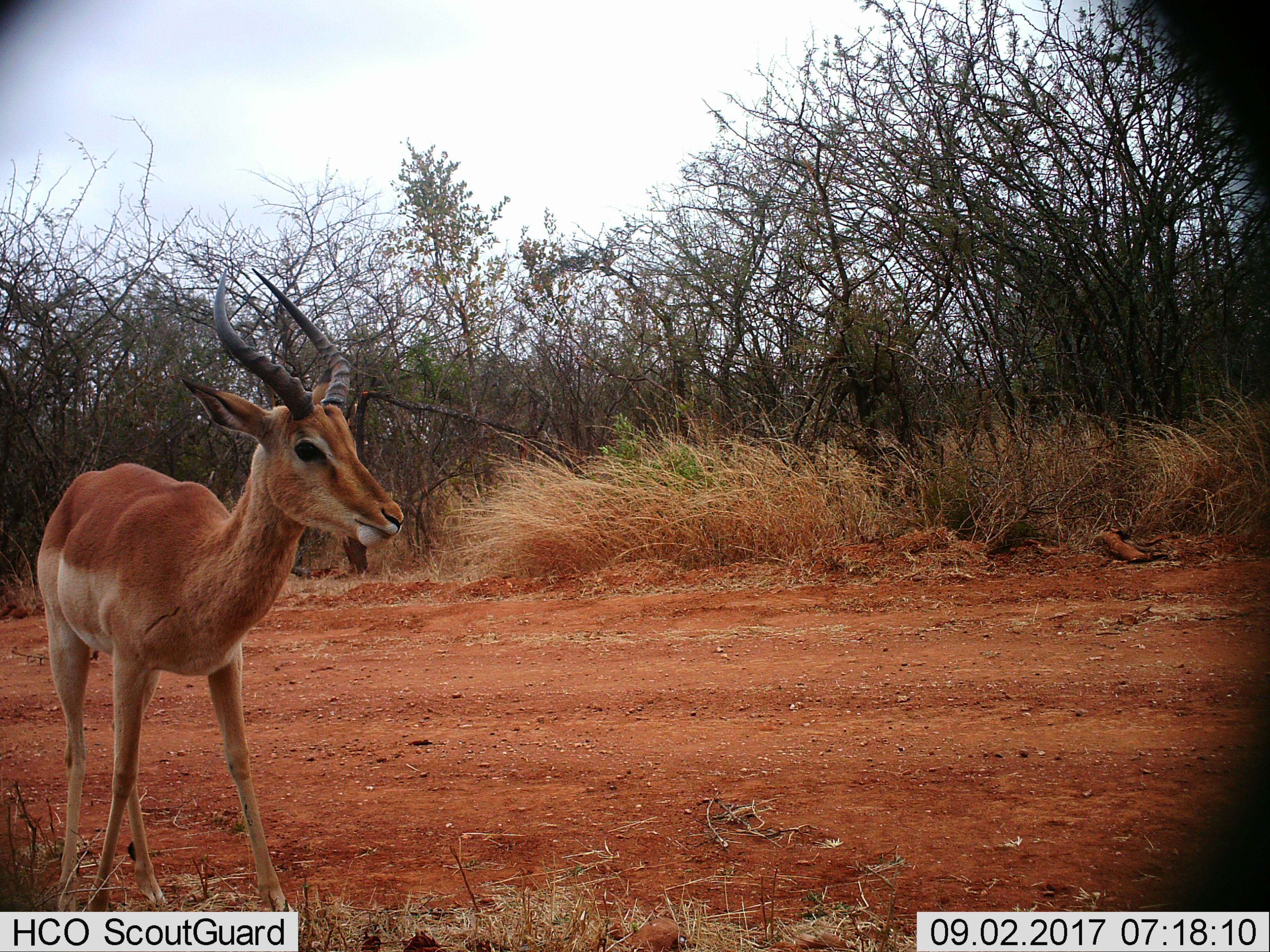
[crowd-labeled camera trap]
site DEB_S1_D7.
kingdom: Animalia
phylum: Chordata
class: Mammalia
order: Artiodactyla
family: Bovidae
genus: Aepyceros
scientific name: Aepyceros melampus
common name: impala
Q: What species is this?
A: Impala (Aepyceros melampus).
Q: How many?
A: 1.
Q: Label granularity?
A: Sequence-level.